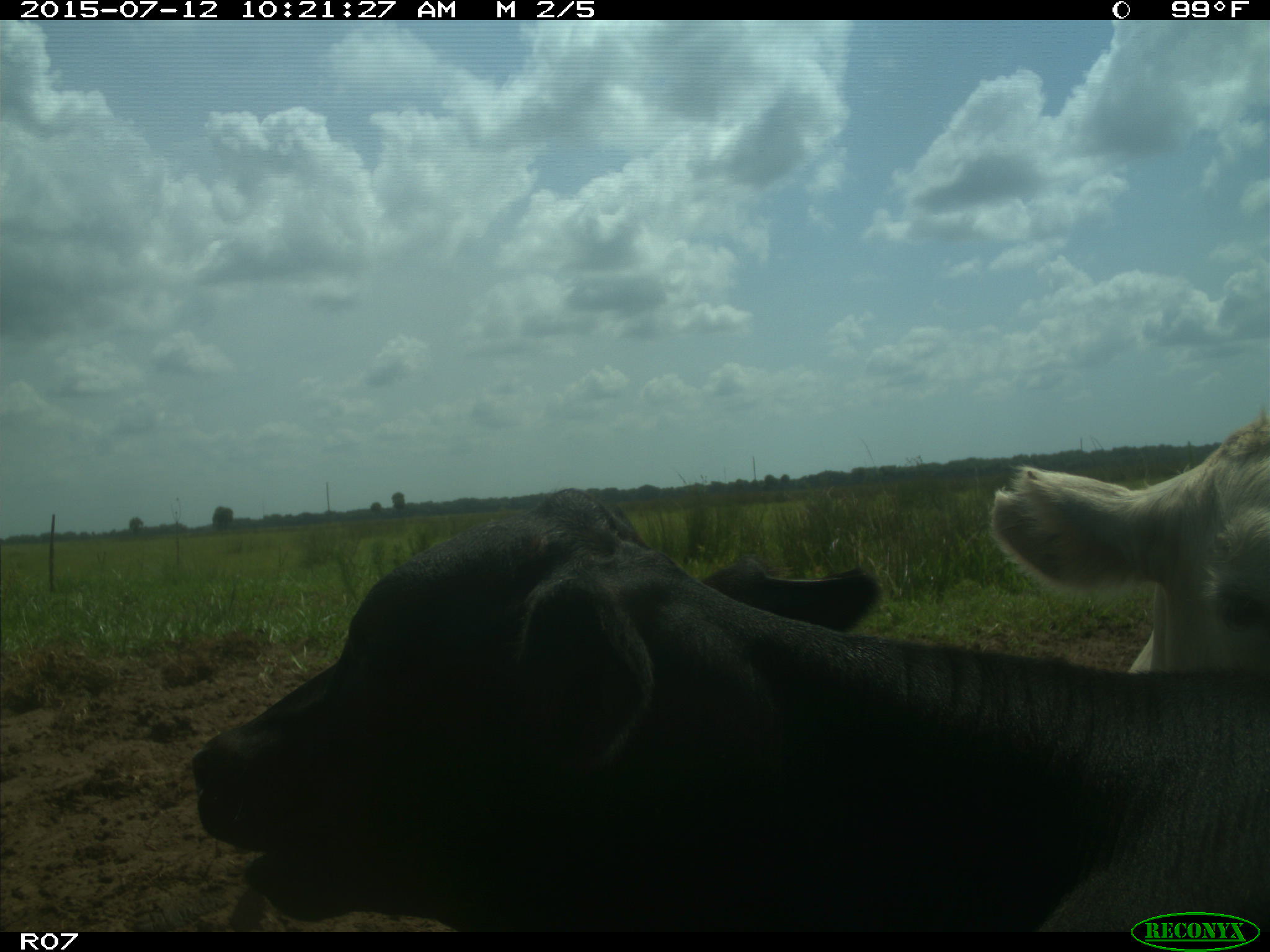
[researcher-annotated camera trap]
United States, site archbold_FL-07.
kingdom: Animalia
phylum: Chordata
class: Mammalia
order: Artiodactyla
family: Bovidae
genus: Bos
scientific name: Bos taurus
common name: domestic cow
Bos taurus (domestic cow).